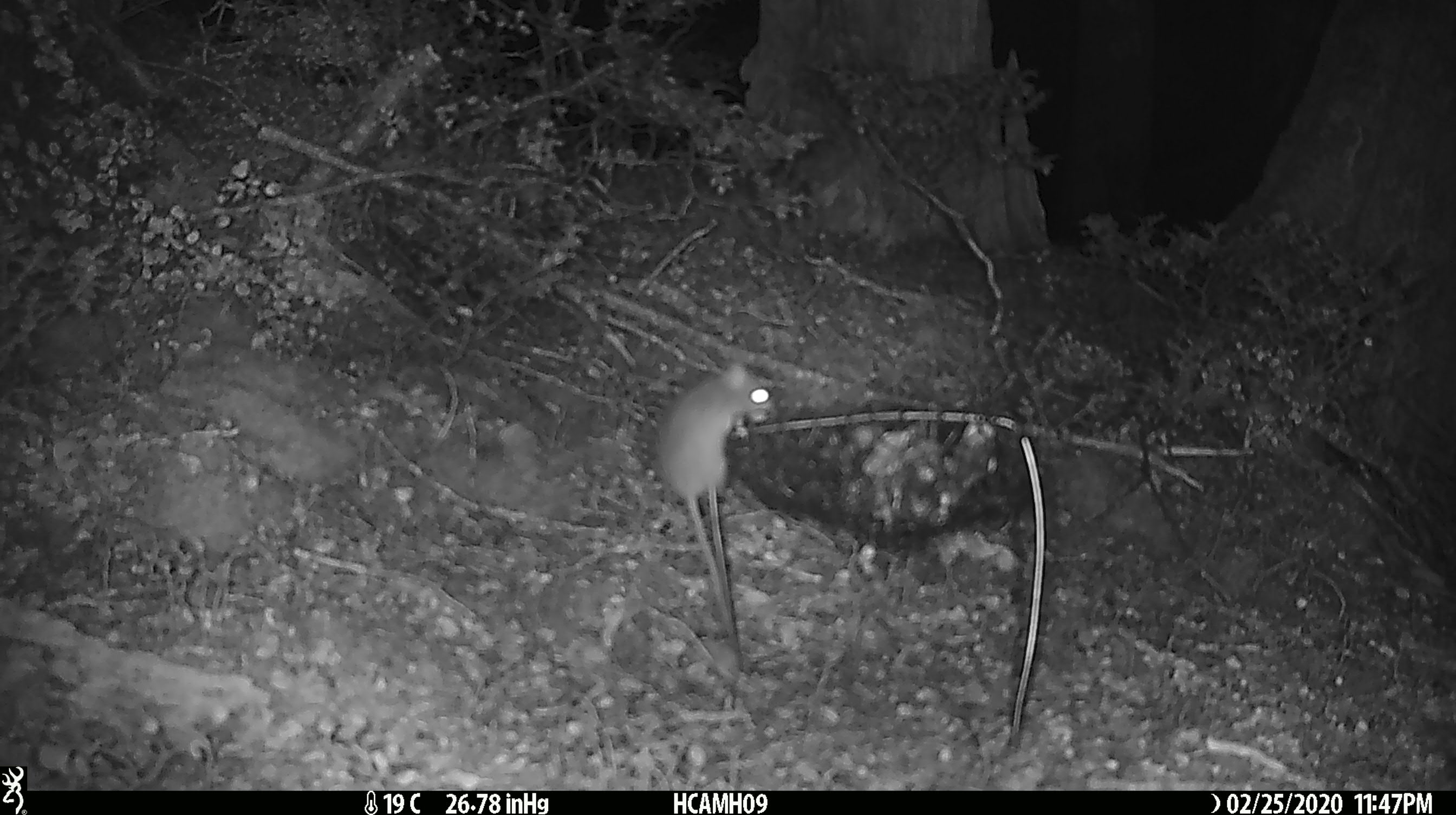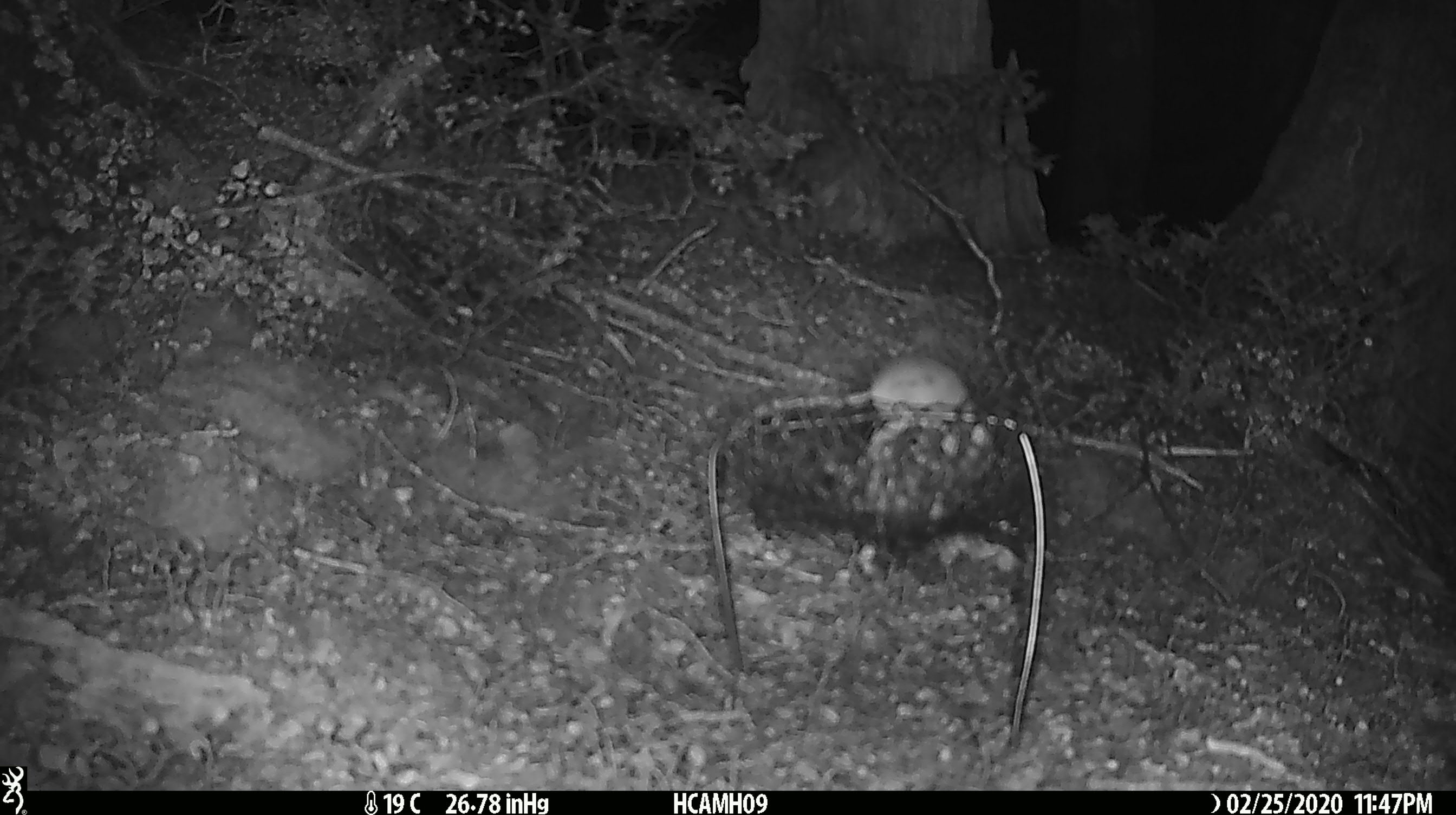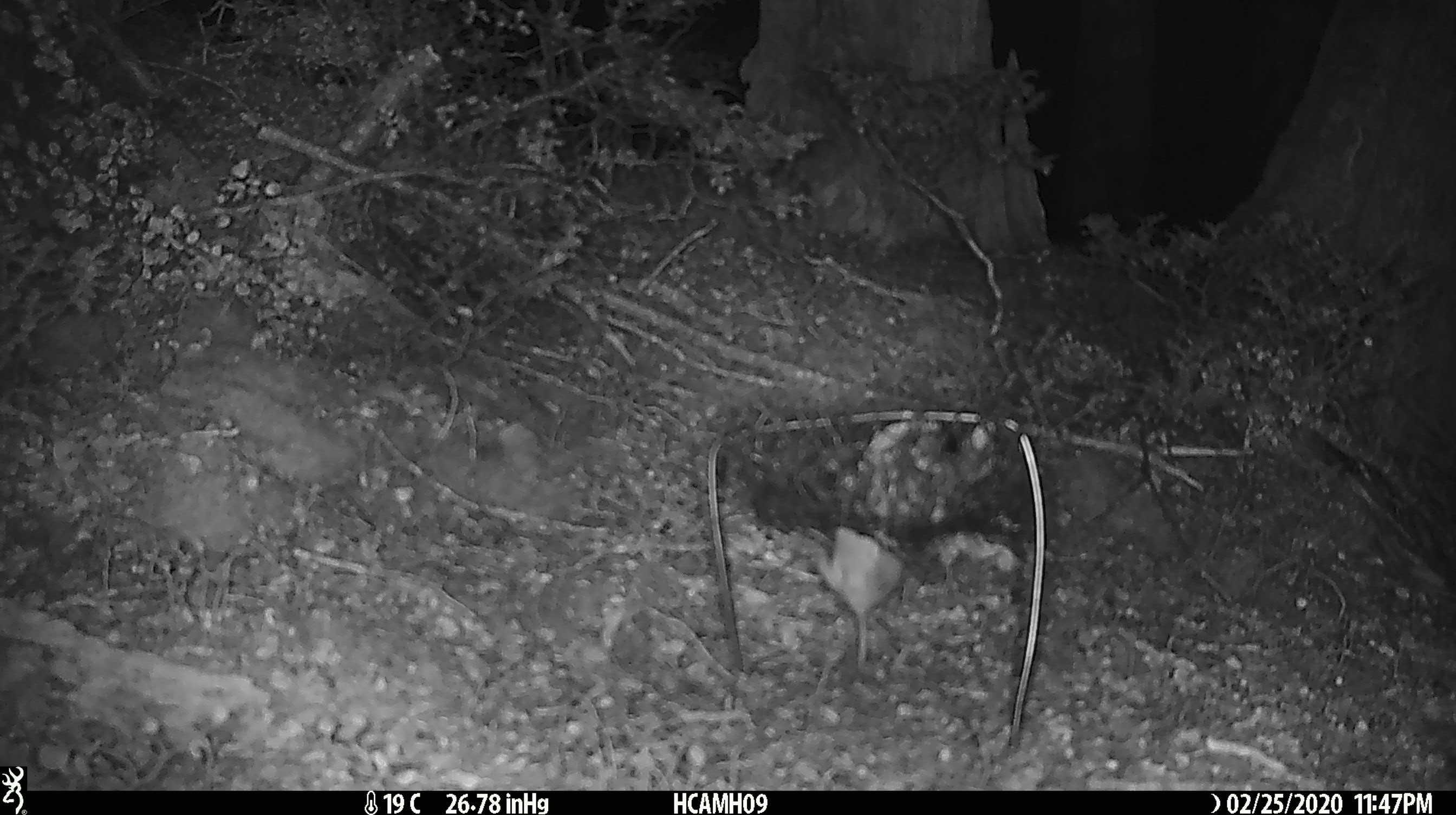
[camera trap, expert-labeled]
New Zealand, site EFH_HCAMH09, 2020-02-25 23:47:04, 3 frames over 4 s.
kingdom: Animalia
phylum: Chordata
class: Mammalia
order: Rodentia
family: Muridae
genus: Mus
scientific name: Mus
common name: mouse